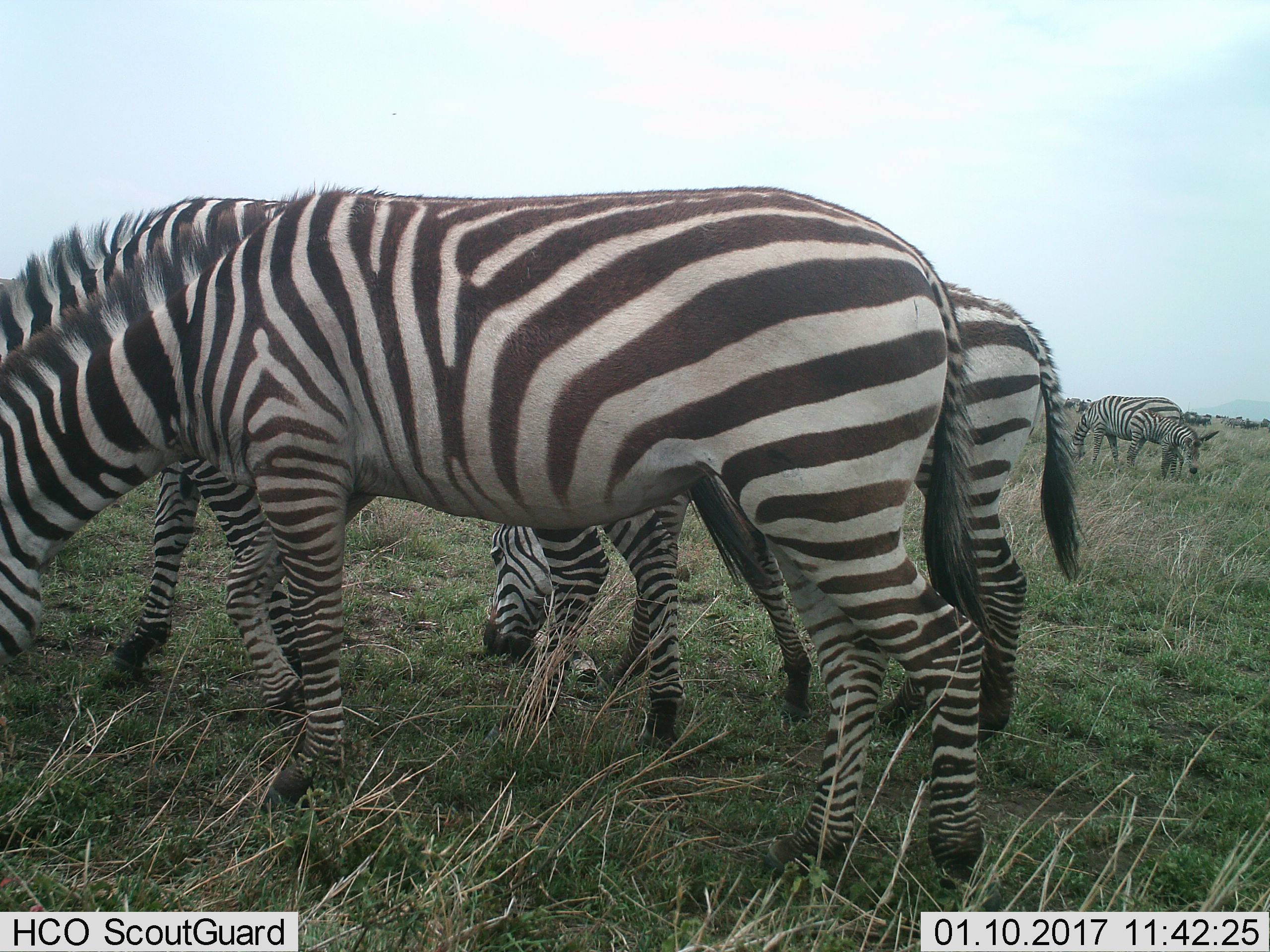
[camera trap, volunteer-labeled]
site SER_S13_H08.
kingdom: Animalia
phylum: Chordata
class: Mammalia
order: Perissodactyla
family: Equidae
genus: Equus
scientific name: Equus quagga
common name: plains zebra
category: zebraplains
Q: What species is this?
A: Zebraplains (plains zebra) (Equus quagga).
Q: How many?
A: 5.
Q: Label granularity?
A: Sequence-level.